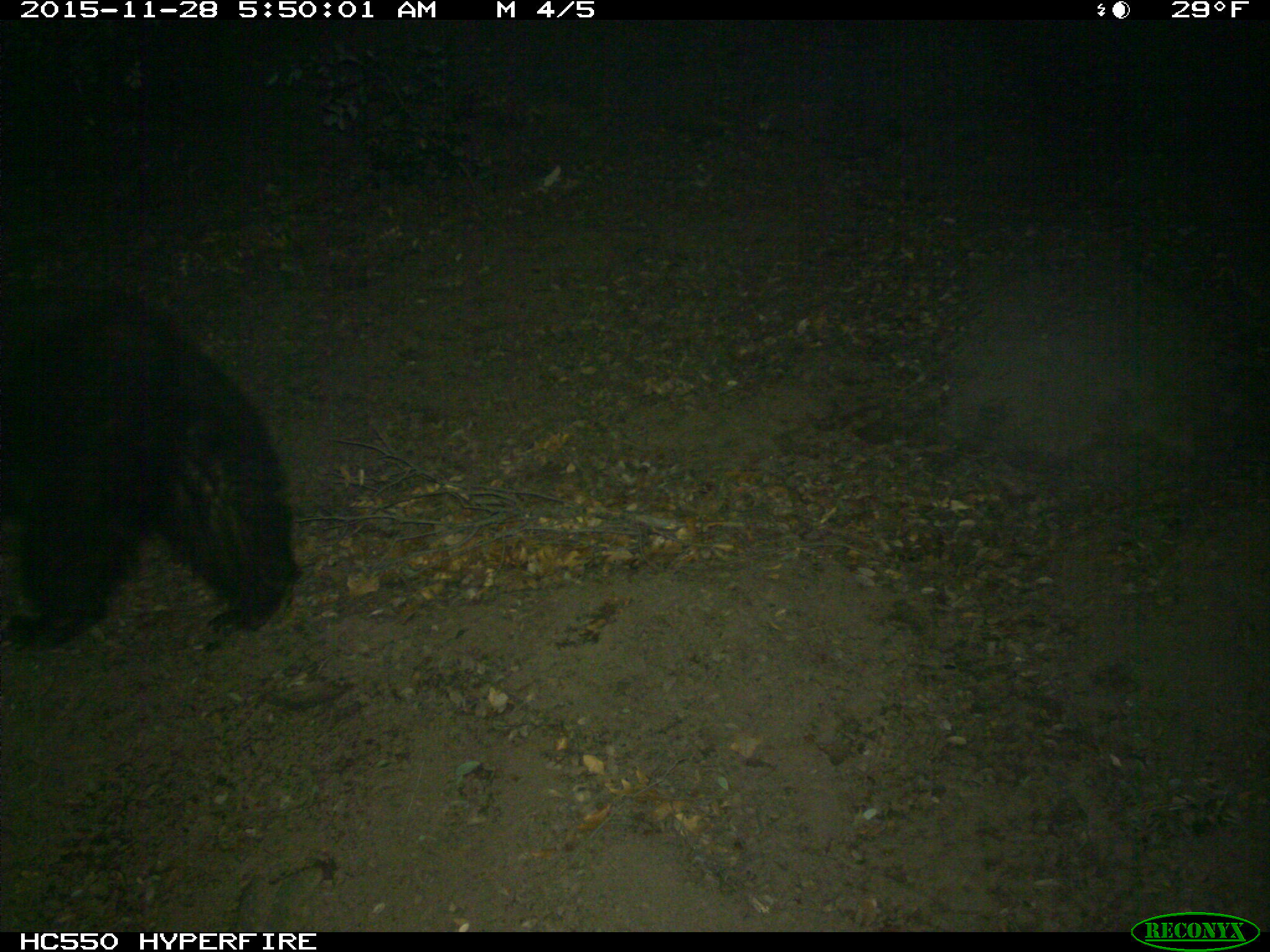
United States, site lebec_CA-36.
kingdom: Animalia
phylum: Chordata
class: Mammalia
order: Carnivora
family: Ursidae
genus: Ursus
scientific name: Ursus americanus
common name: american black bear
Ursus americanus (american black bear).